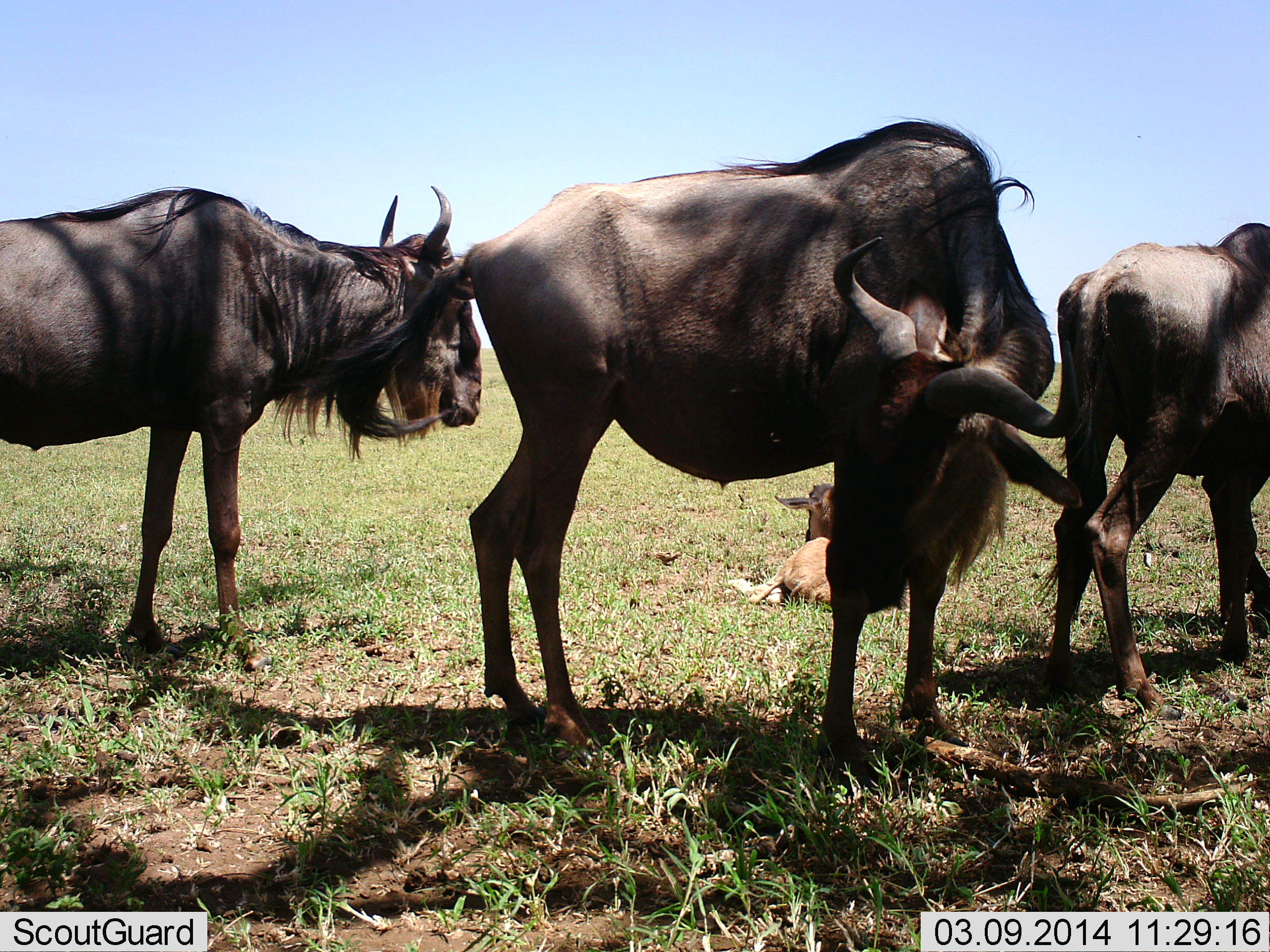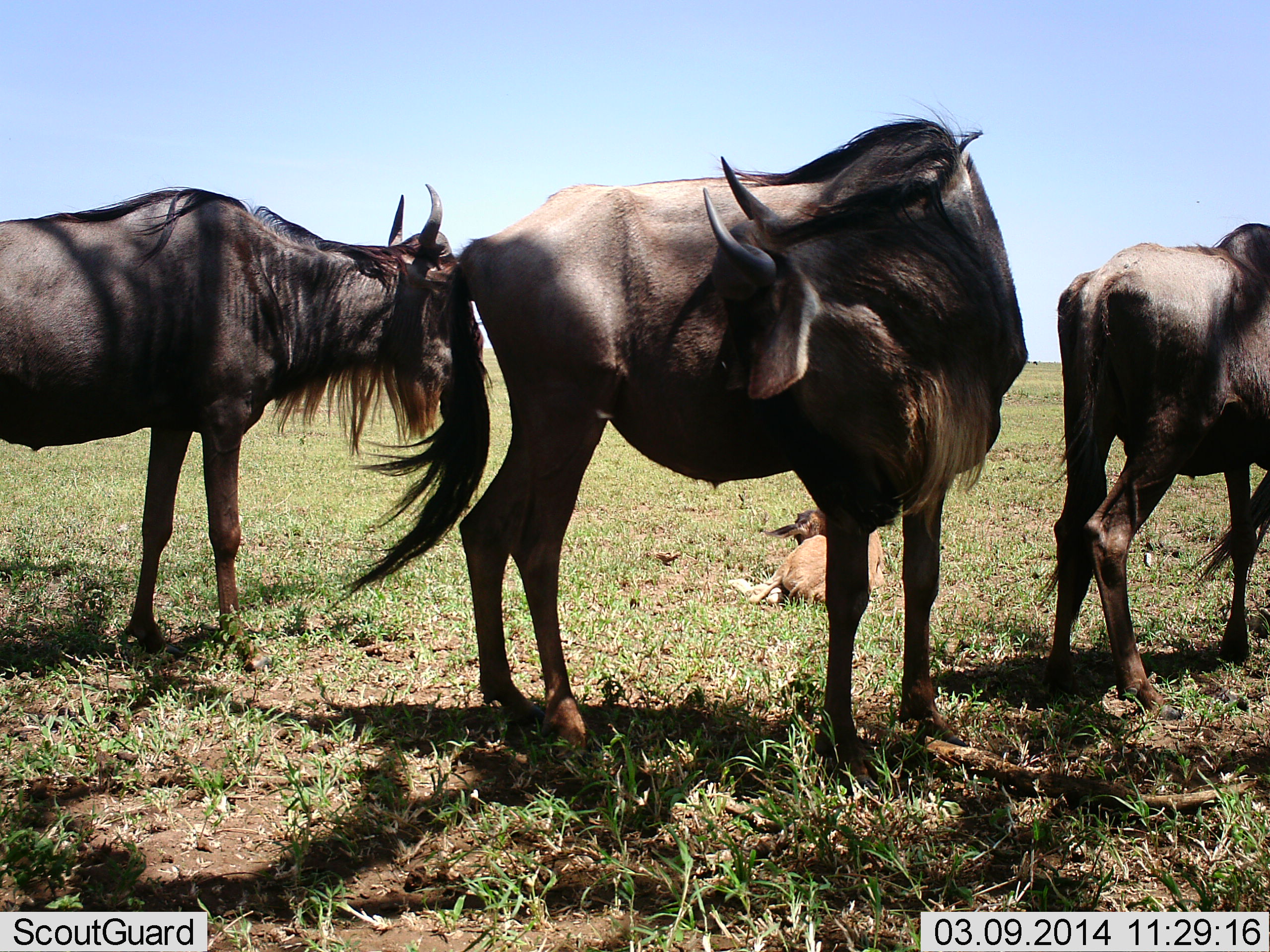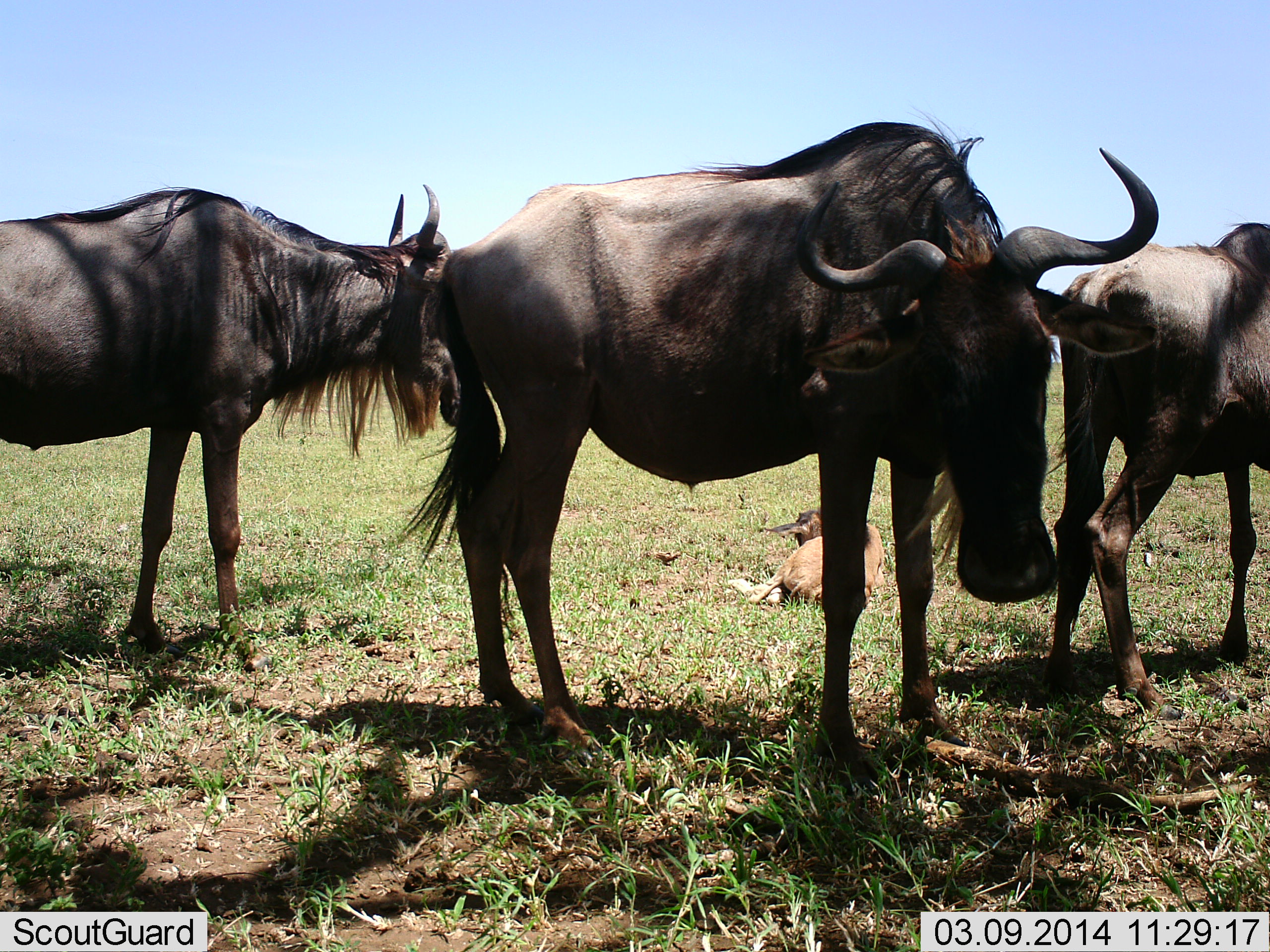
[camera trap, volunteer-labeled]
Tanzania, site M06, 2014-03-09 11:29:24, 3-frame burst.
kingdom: Animalia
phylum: Chordata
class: Mammalia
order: Artiodactyla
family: Bovidae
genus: Connochaetes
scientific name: Connochaetes taurinus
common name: blue wildebeest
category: wildebeest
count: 4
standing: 90%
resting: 70%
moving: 10%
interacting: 0%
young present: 70%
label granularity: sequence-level